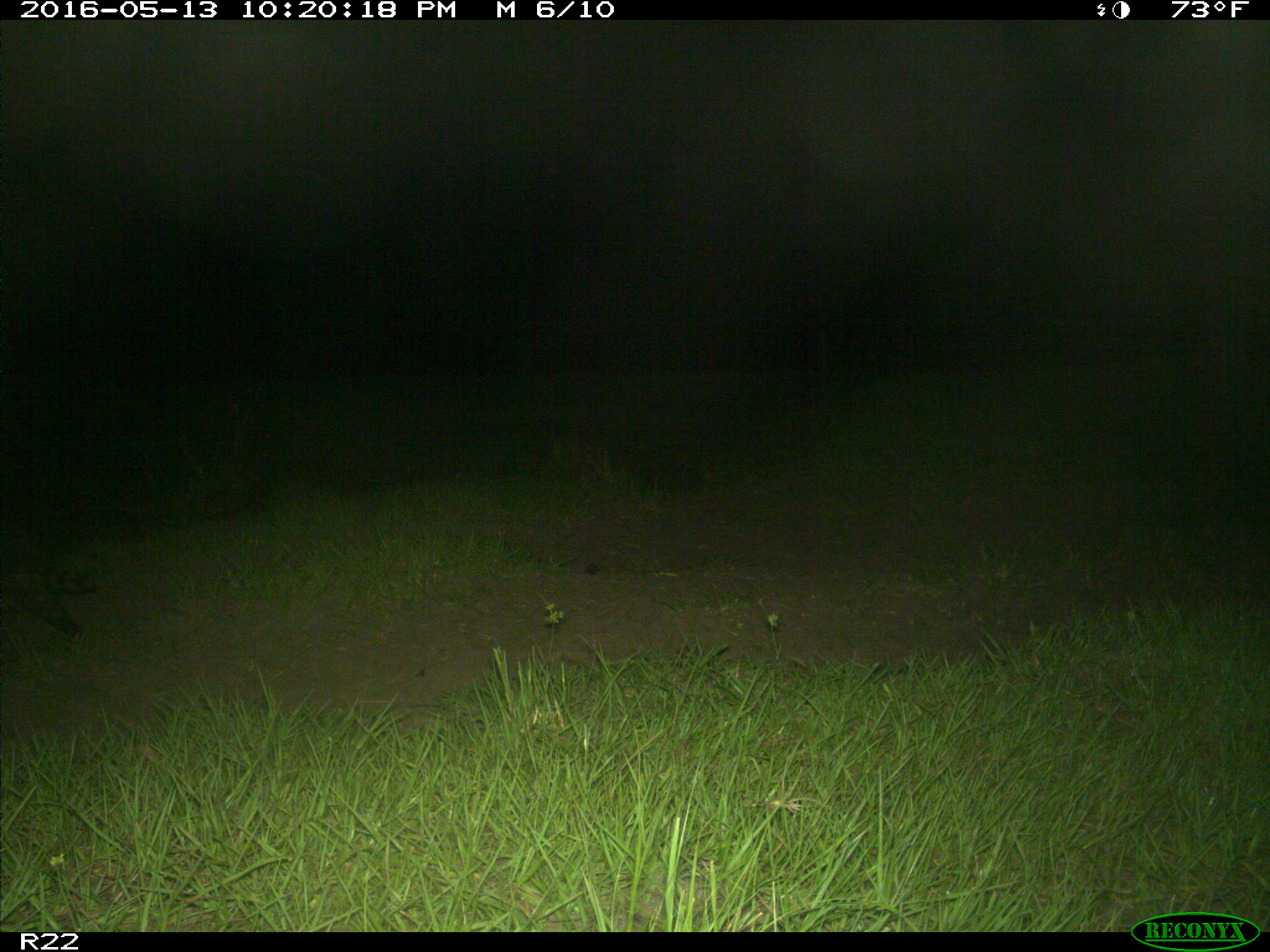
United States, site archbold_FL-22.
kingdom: Animalia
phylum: Chordata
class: Mammalia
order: Carnivora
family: Procyonidae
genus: Procyon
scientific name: Procyon lotor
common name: common raccoon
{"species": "Procyon lotor (common raccoon)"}